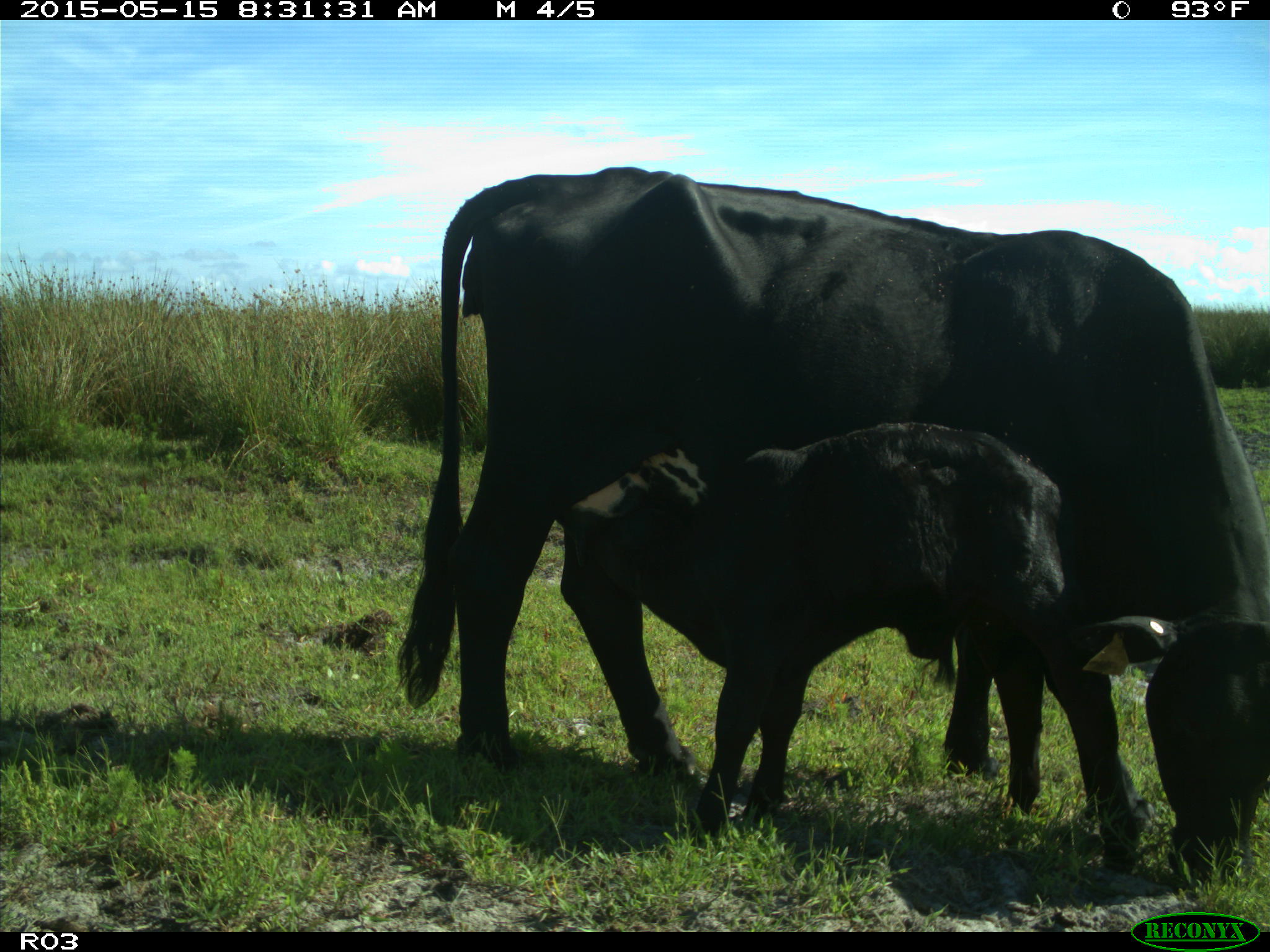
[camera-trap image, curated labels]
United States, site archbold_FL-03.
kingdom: Animalia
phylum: Chordata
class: Mammalia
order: Artiodactyla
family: Bovidae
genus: Bos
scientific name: Bos taurus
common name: domestic cow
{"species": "Bos taurus (domestic cow)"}